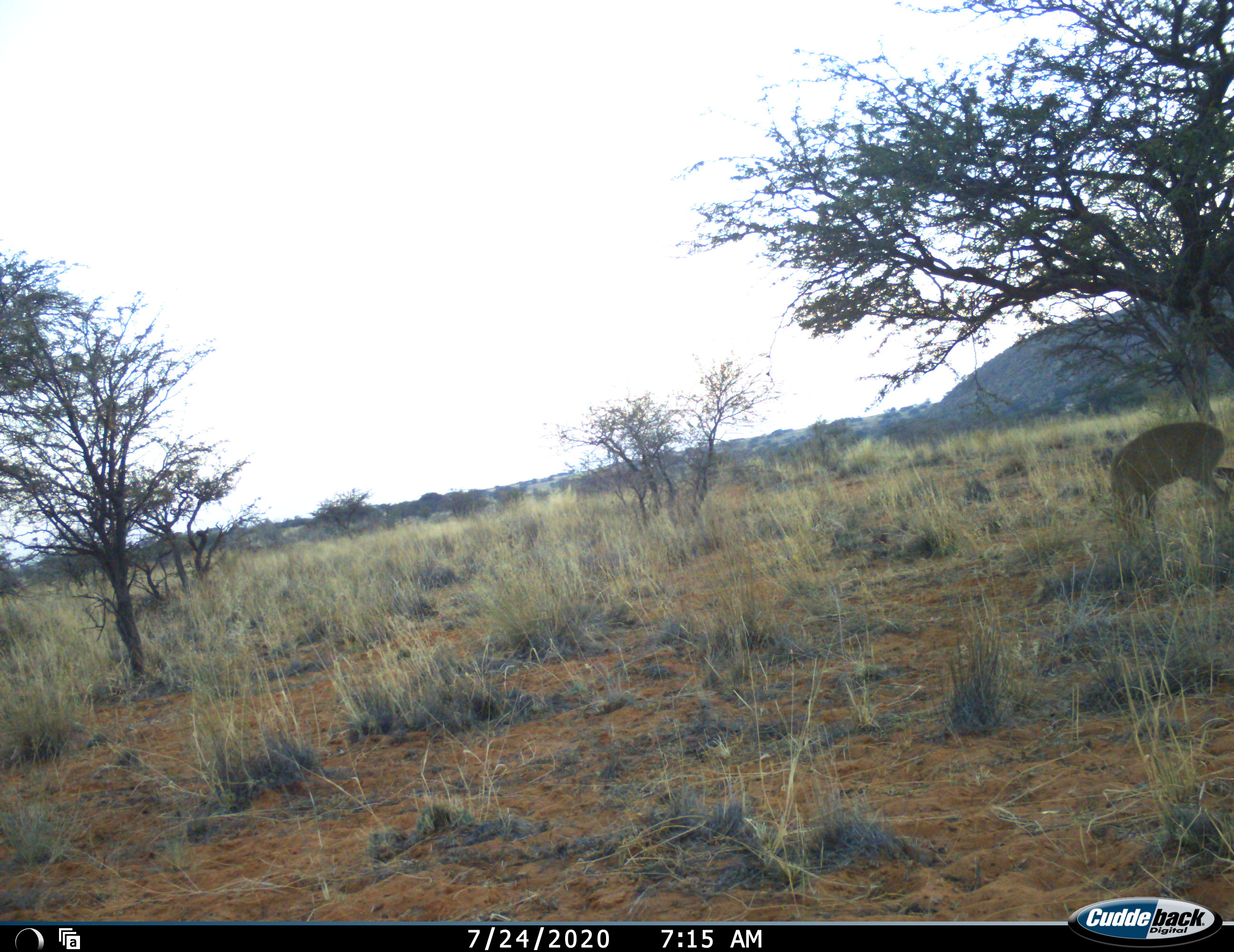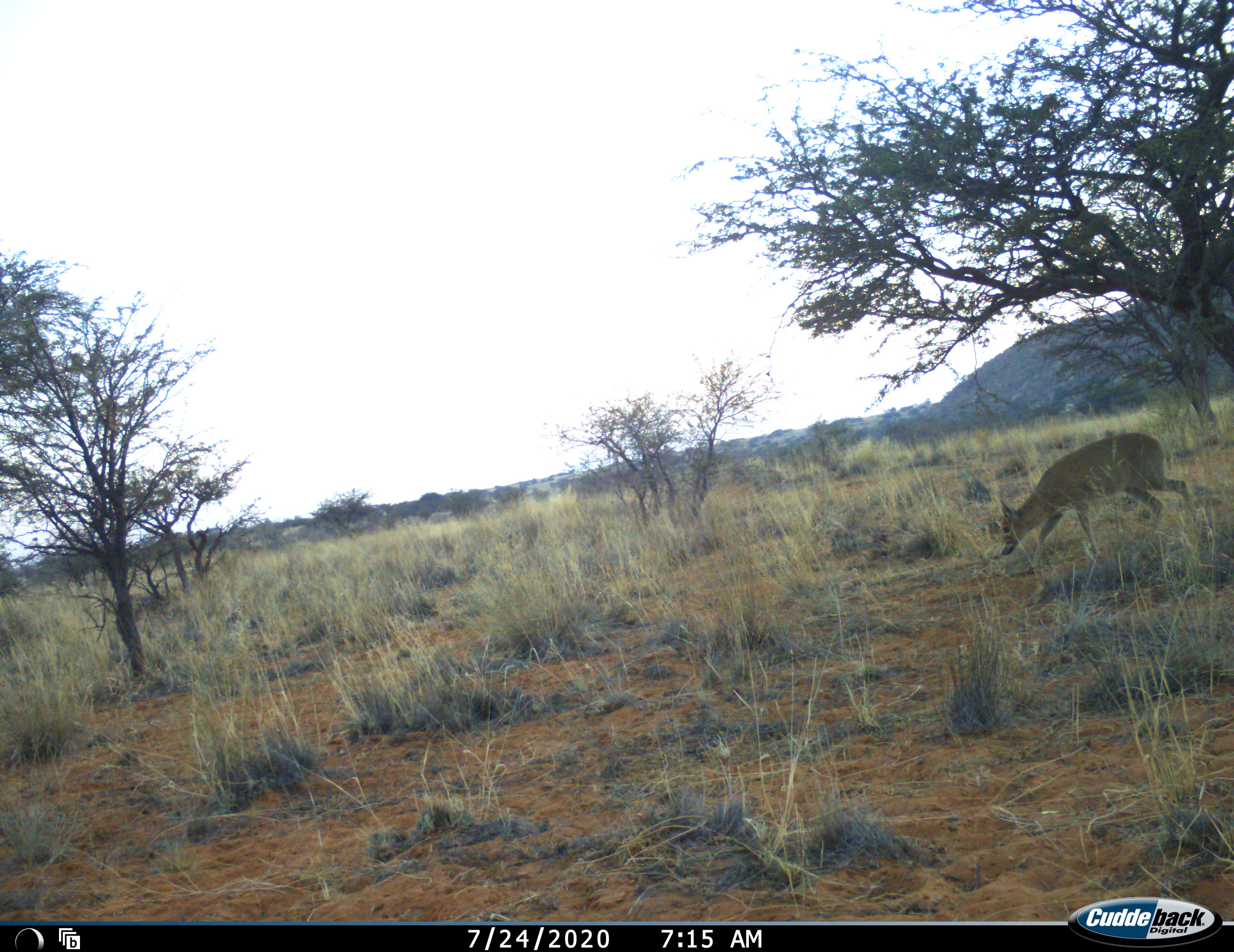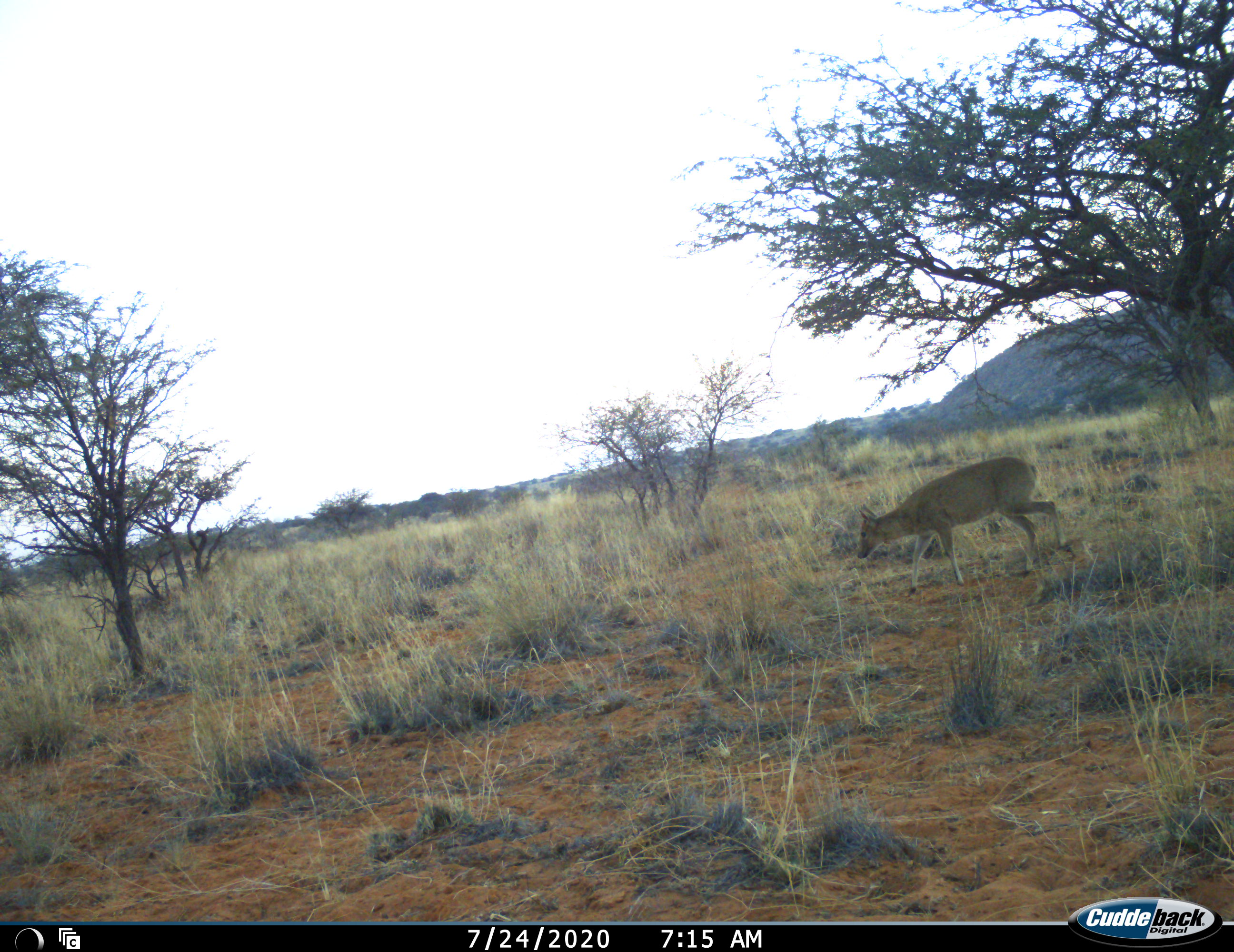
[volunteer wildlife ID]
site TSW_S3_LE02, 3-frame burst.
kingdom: Animalia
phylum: Chordata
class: Mammalia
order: Artiodactyla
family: Bovidae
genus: Sylvicapra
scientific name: Sylvicapra grimmia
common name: common duiker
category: duikercommongrey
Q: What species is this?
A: Duikercommongrey (common duiker) (Sylvicapra grimmia).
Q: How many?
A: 1.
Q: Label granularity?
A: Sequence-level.